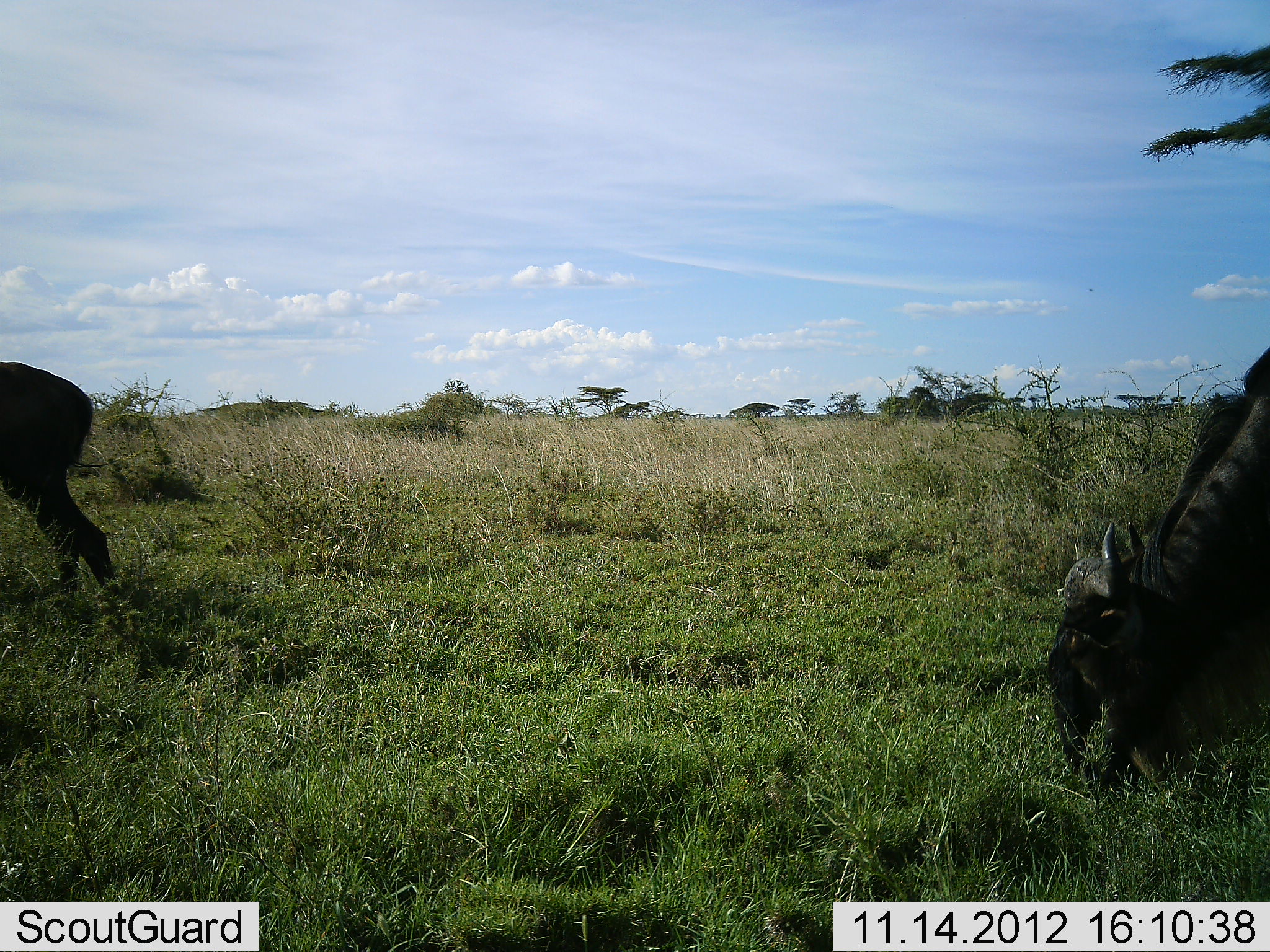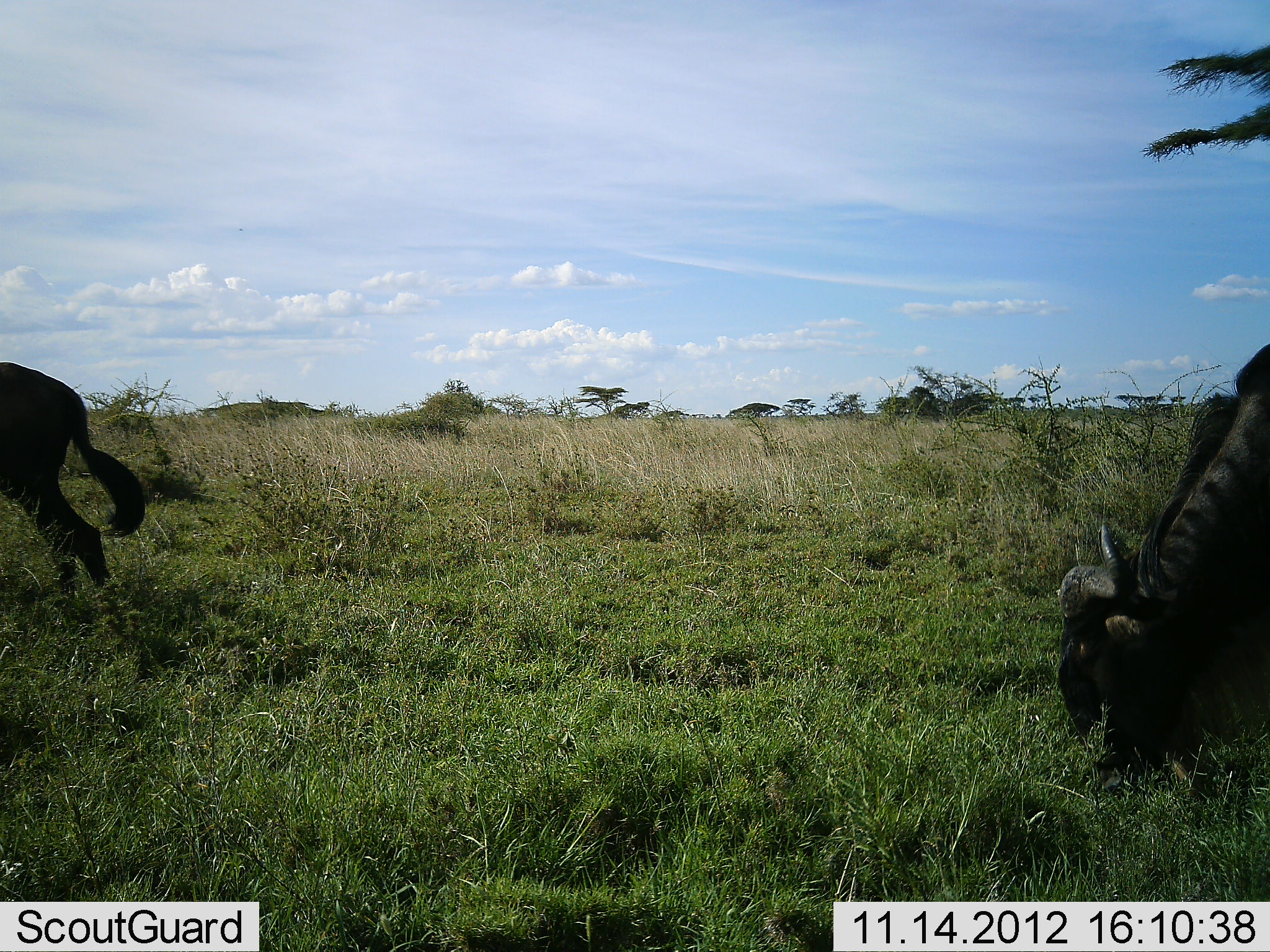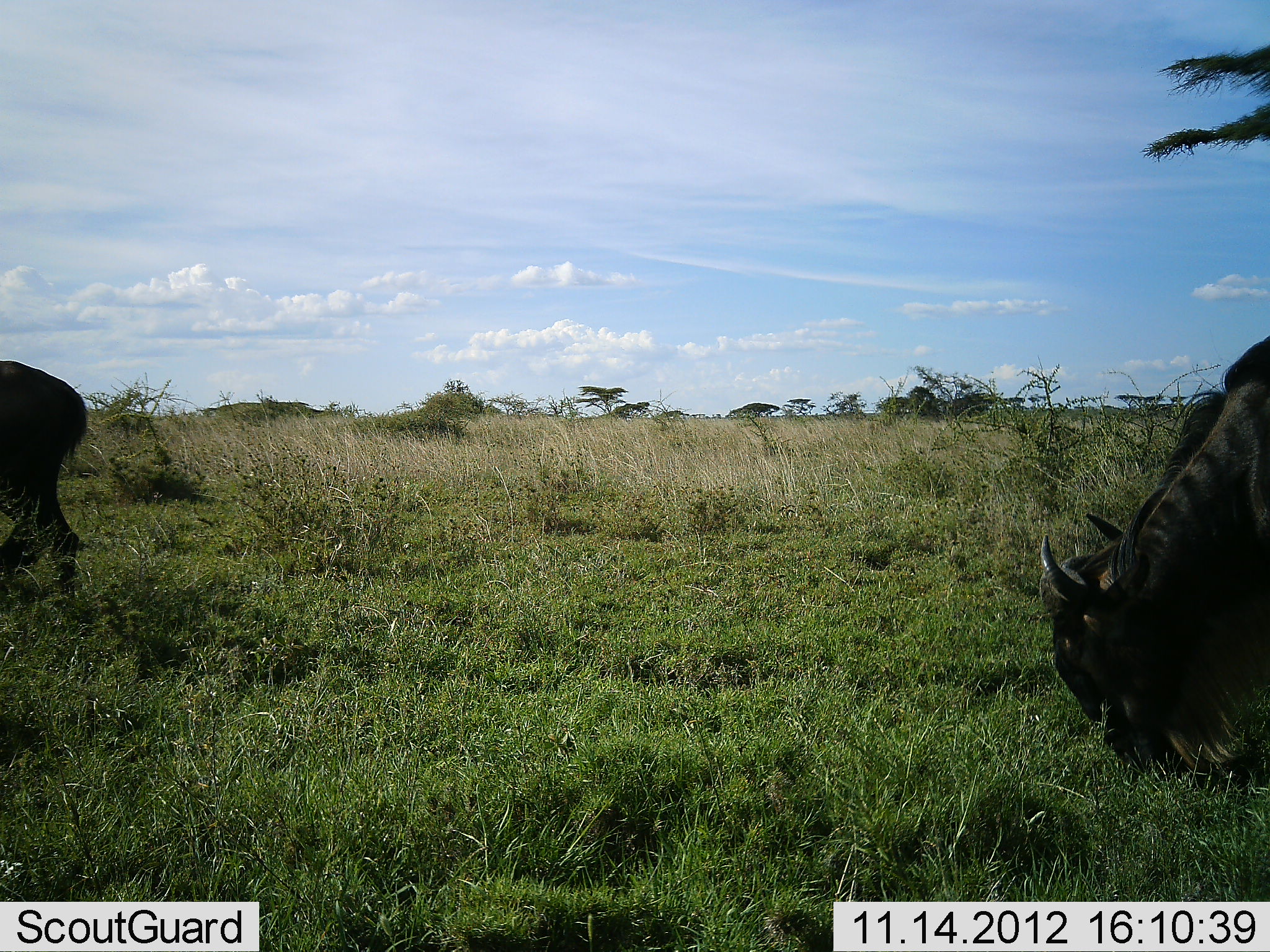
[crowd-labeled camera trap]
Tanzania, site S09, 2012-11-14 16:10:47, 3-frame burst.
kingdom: Animalia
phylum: Chordata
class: Mammalia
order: Artiodactyla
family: Bovidae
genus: Connochaetes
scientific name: Connochaetes taurinus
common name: blue wildebeest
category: wildebeest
Wildebeest (blue wildebeest) (Connochaetes taurinus), count 2. Behavior (volunteer vote fractions): standing 21%, resting 0%, moving 21%, interacting 0%. Young present (vote fraction): 0%. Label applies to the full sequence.